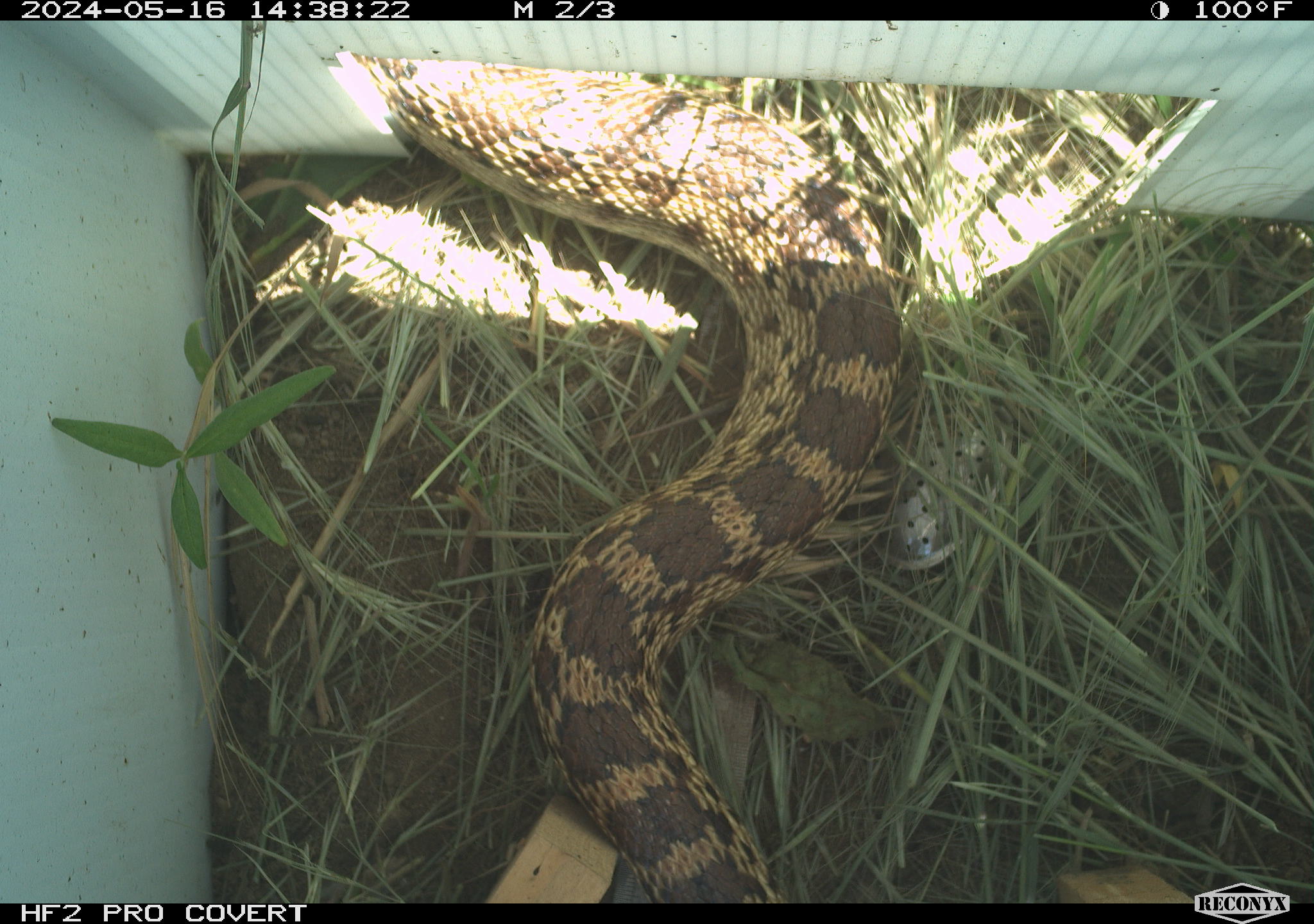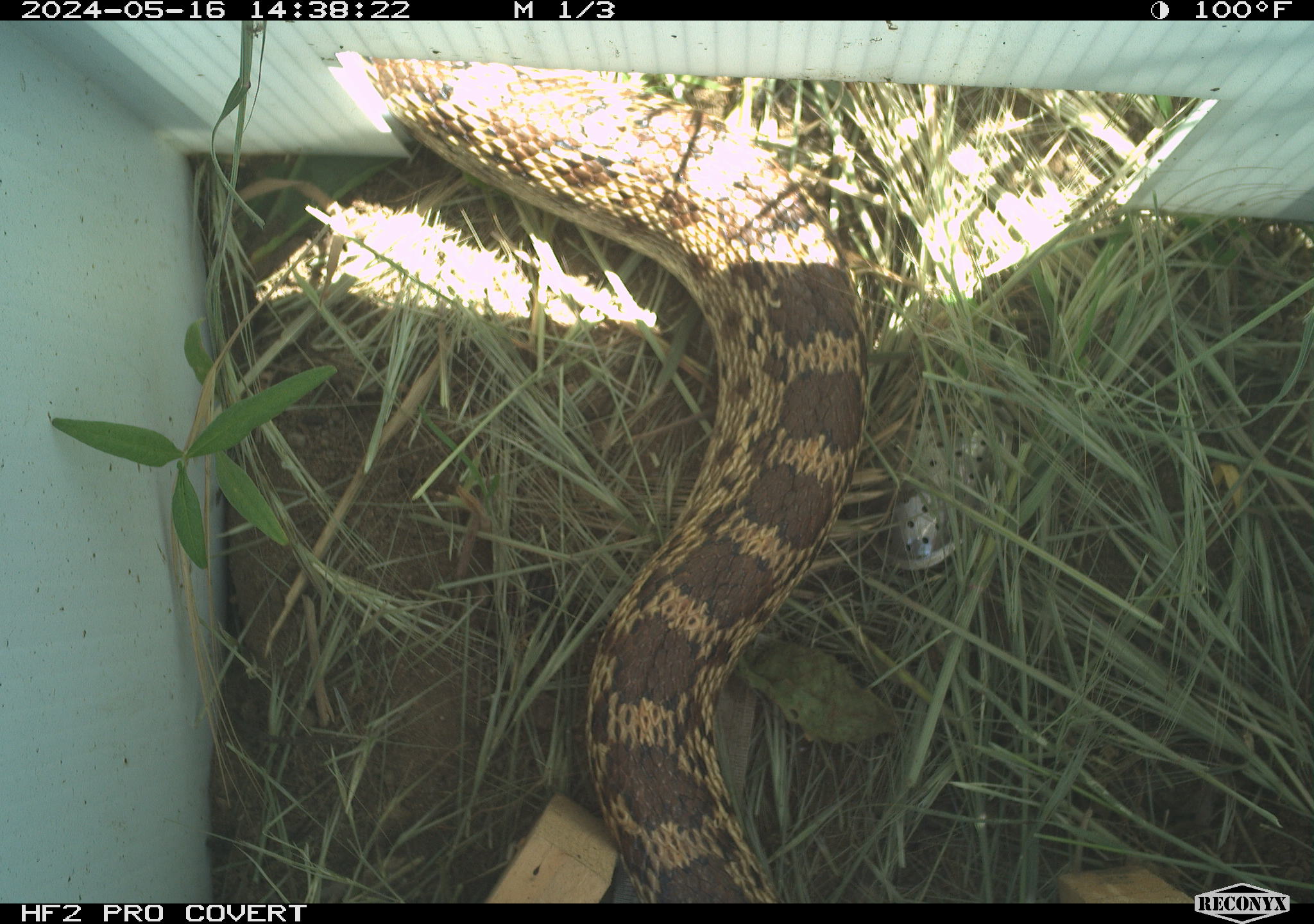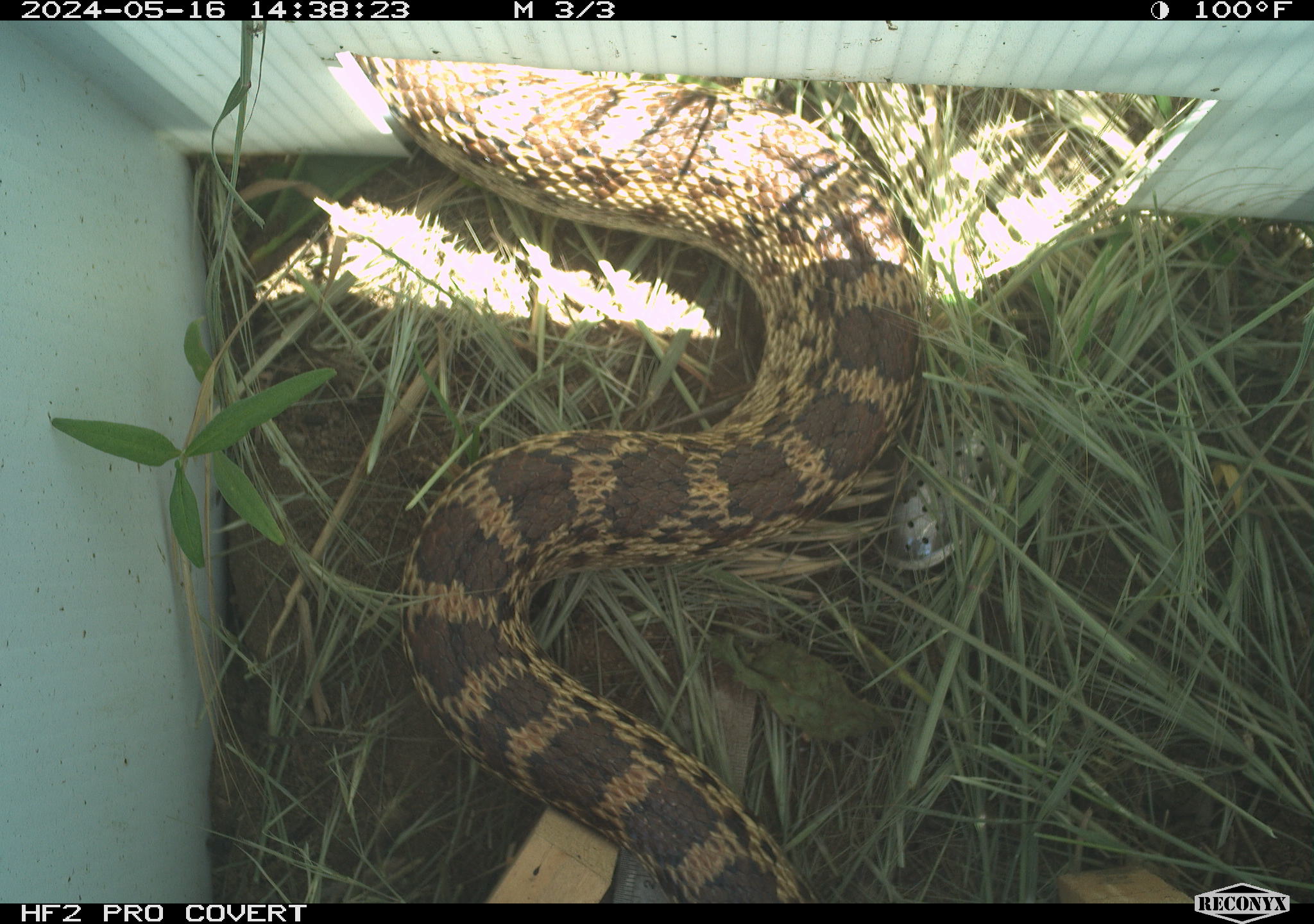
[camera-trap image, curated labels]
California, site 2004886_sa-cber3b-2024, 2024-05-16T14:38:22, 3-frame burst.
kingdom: Animalia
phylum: Chordata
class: Reptilia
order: Squamata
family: Colubridae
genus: Pituophis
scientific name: Pituophis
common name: bullsnakes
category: pituophis species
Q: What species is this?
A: Pituophis species (bullsnakes) (Pituophis).